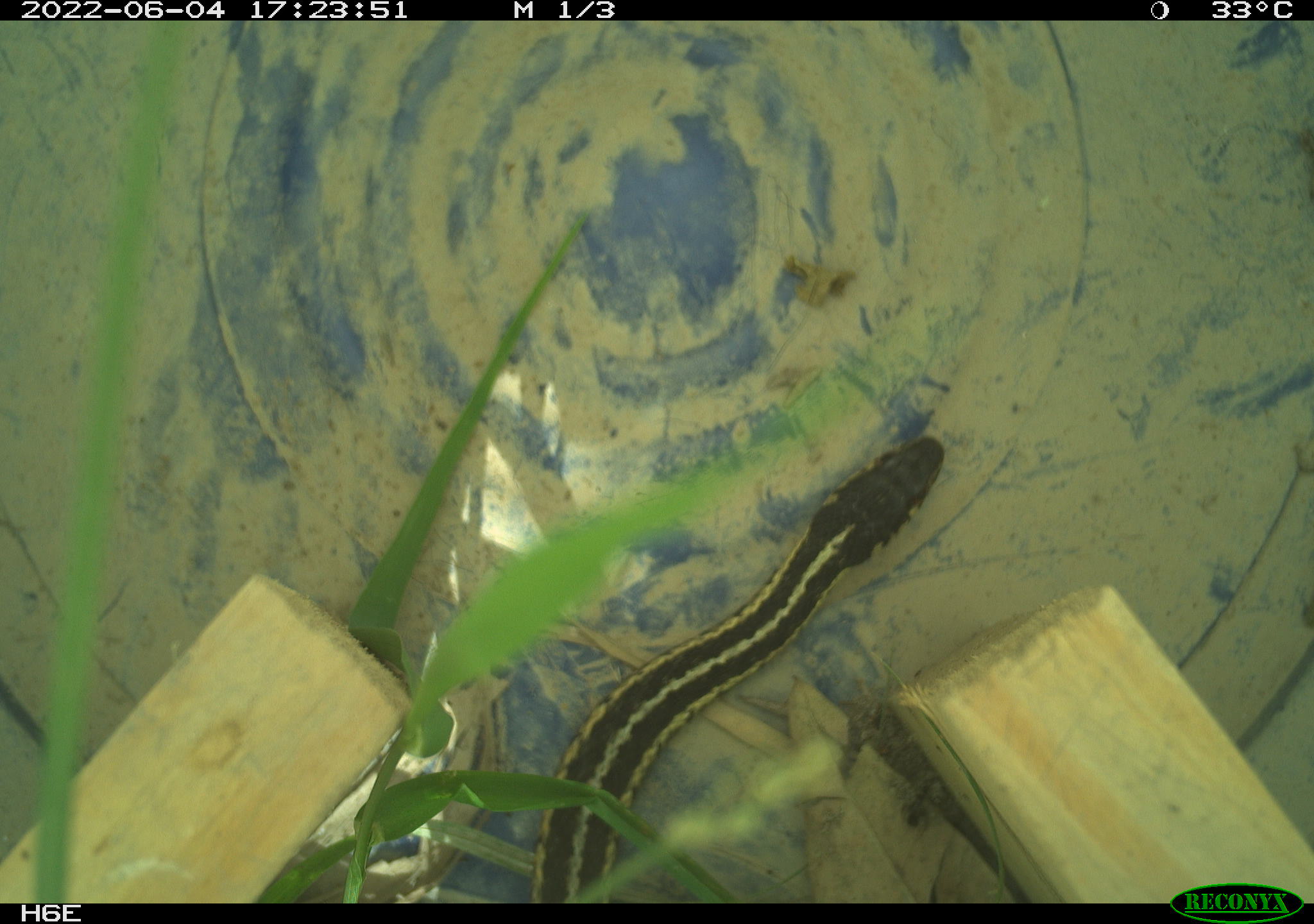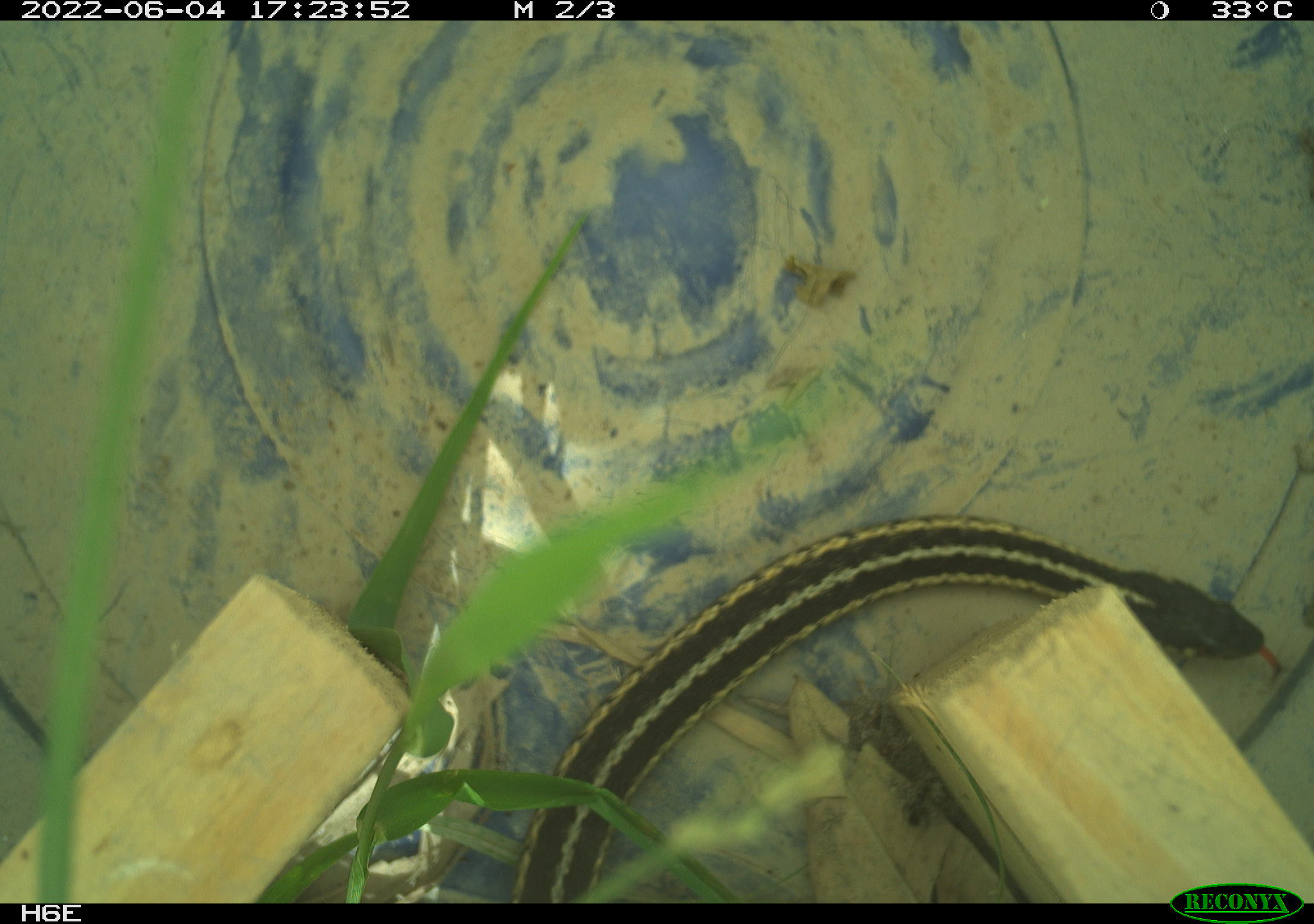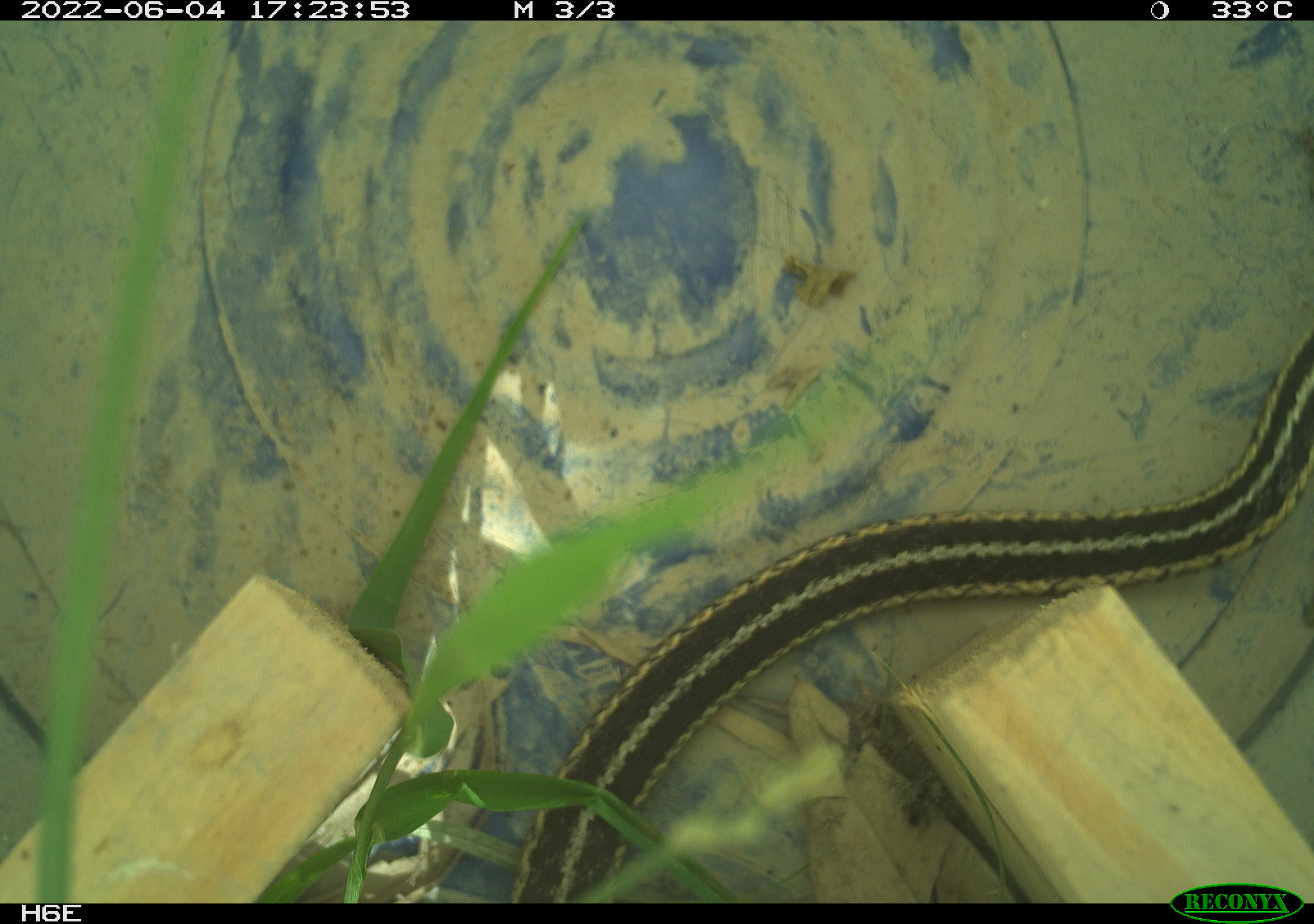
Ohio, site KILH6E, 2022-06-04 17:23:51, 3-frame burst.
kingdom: Animalia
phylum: Chordata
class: Reptilia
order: Squamata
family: Colubridae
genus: Thamnophis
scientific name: Thamnophis sirtalis sirtalis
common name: eastern gartersnake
Eastern gartersnake (Thamnophis sirtalis sirtalis).